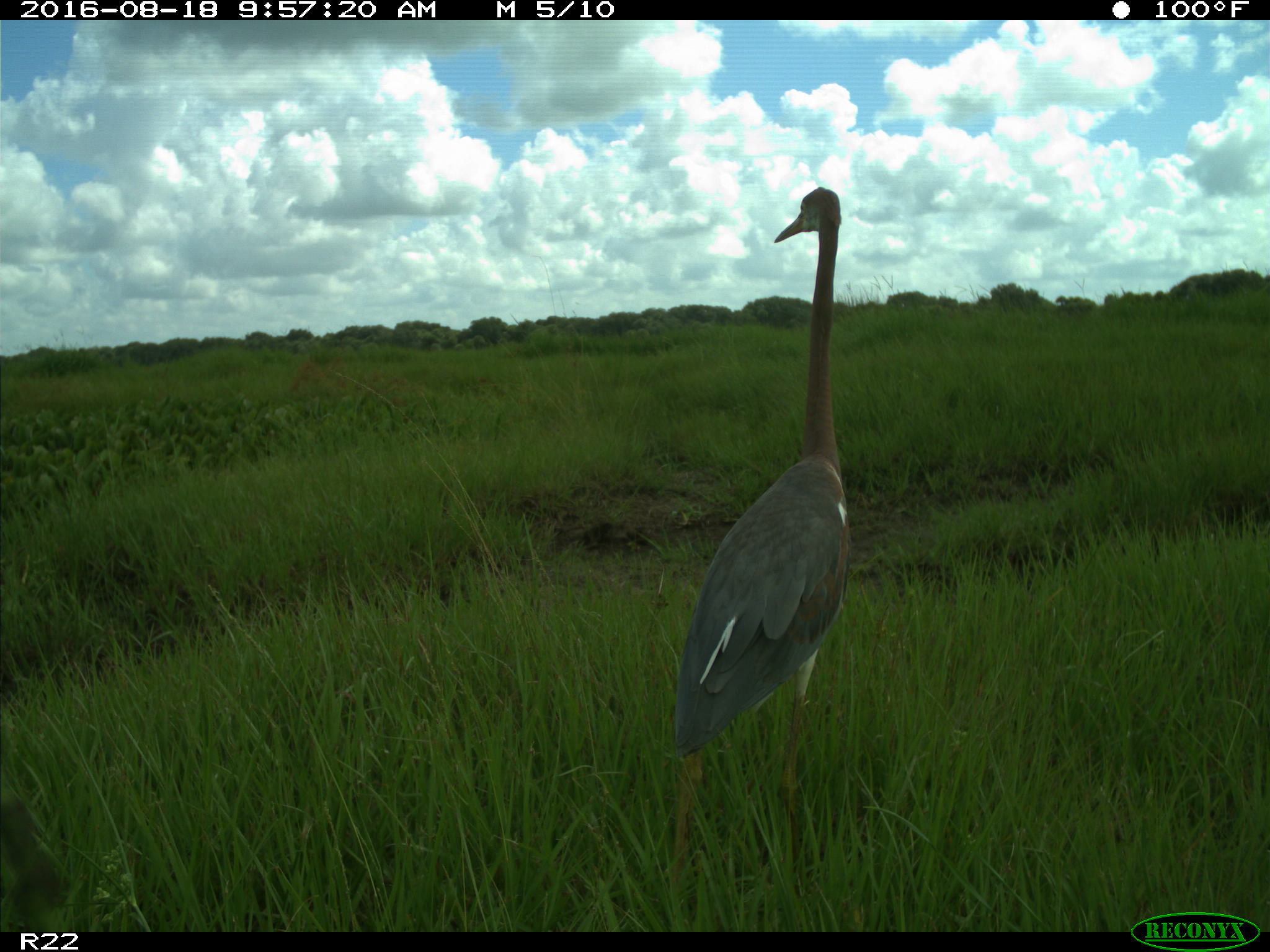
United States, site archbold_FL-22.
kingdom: Animalia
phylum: Chordata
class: Aves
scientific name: Aves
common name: birds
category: unidentified bird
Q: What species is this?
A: Unidentified bird (birds) (Aves).